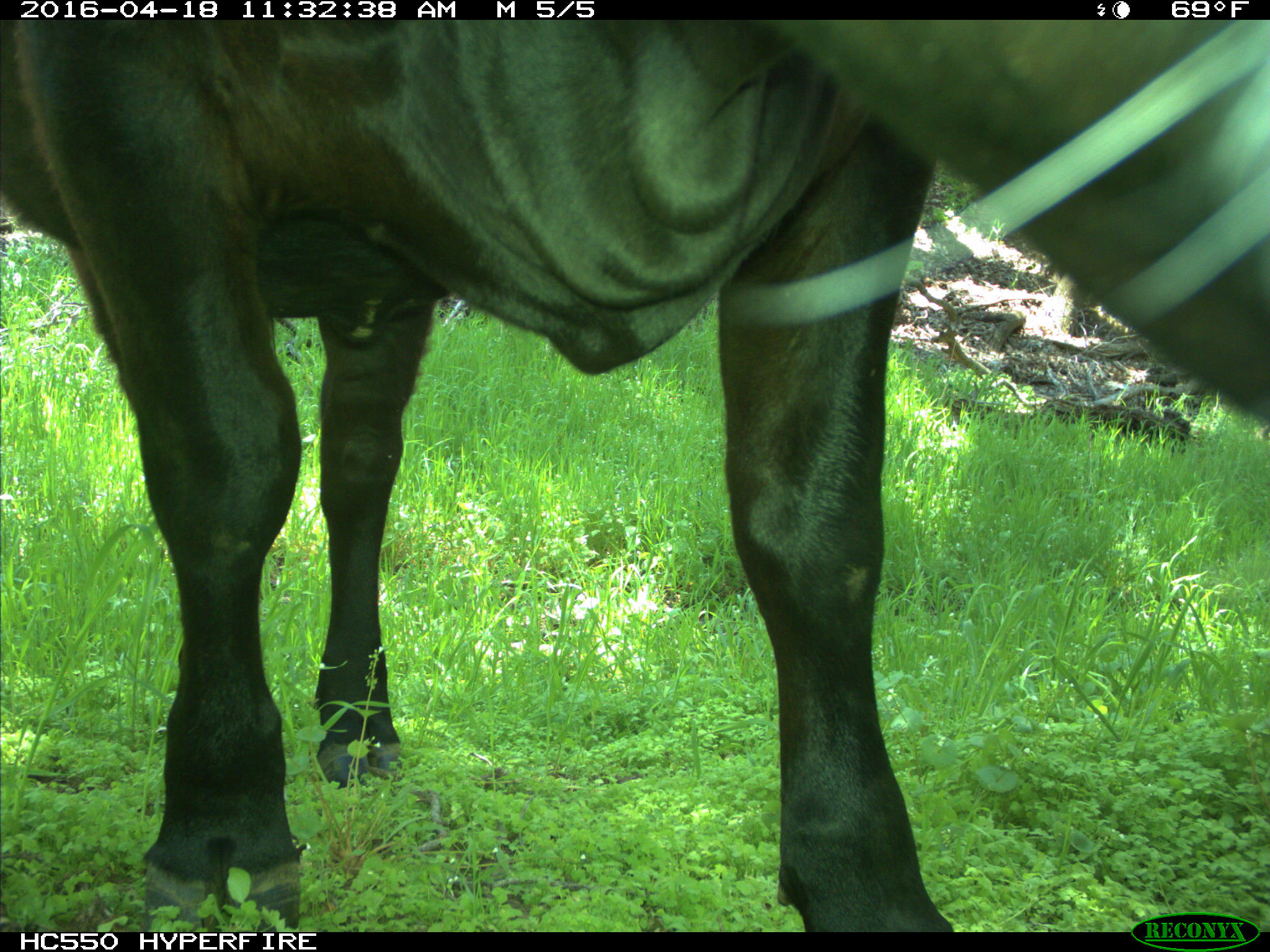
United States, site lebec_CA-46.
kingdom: Animalia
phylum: Chordata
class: Mammalia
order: Artiodactyla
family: Bovidae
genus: Bos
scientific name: Bos taurus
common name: domestic cow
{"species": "Bos taurus (domestic cow)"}